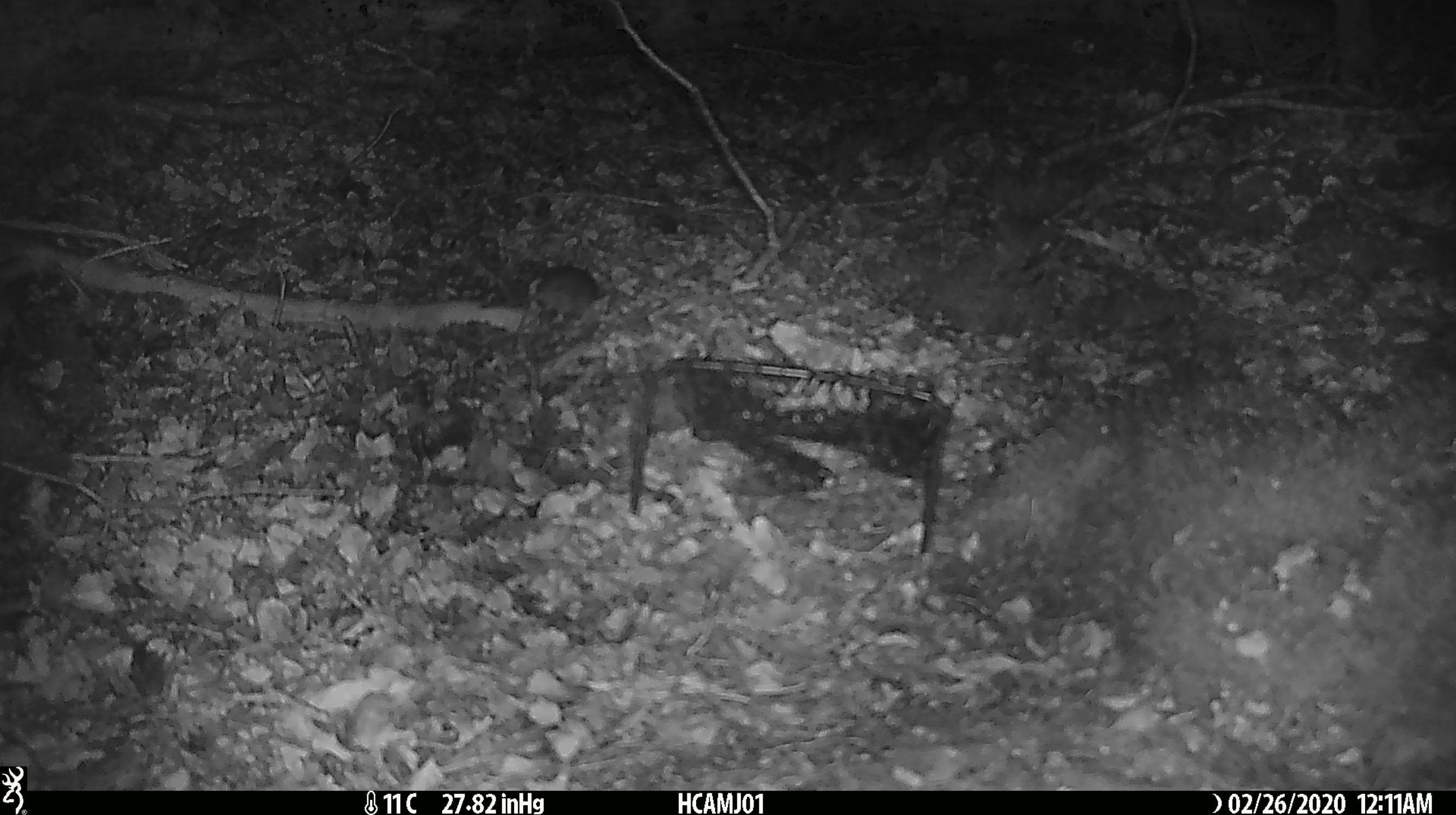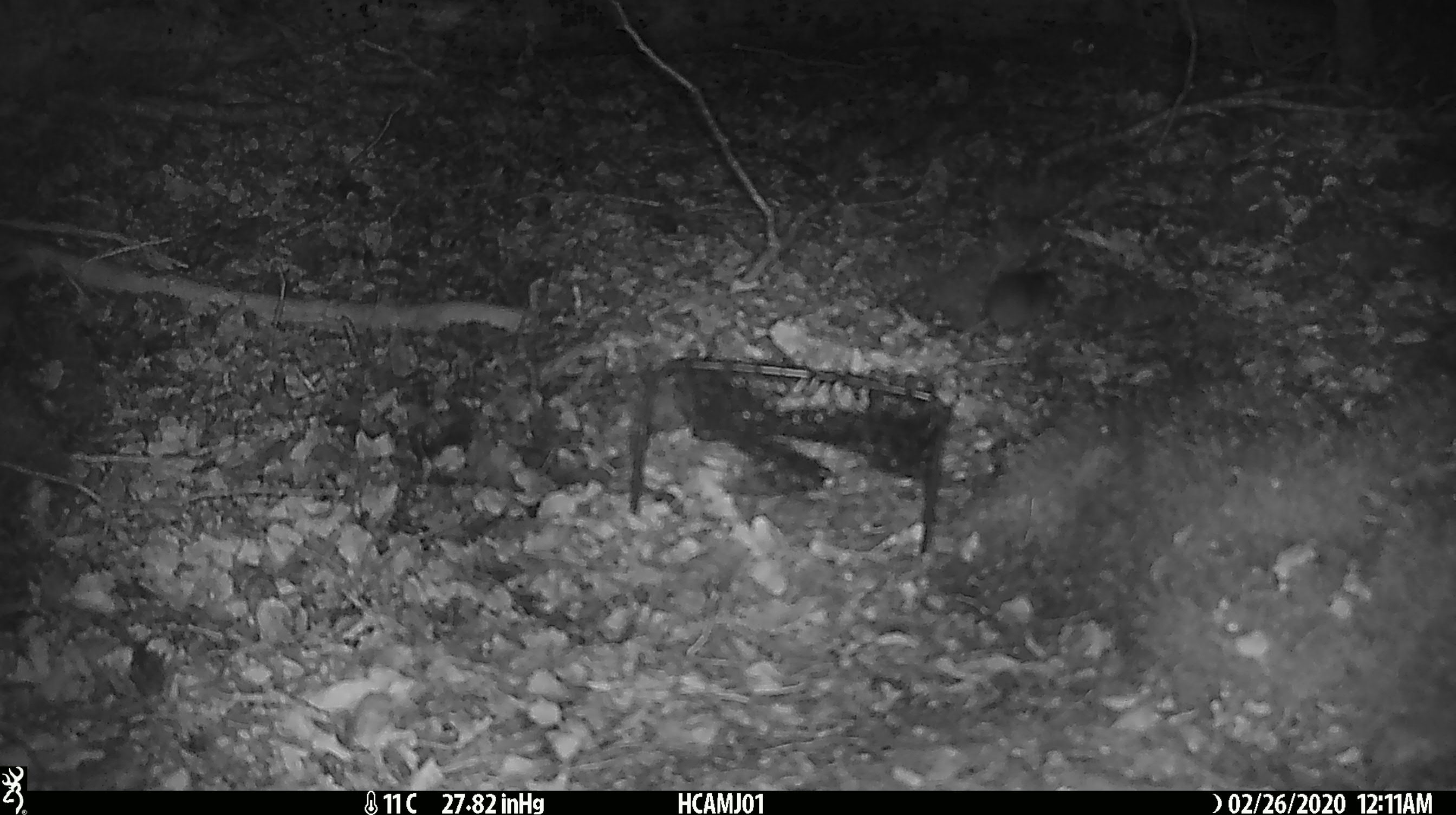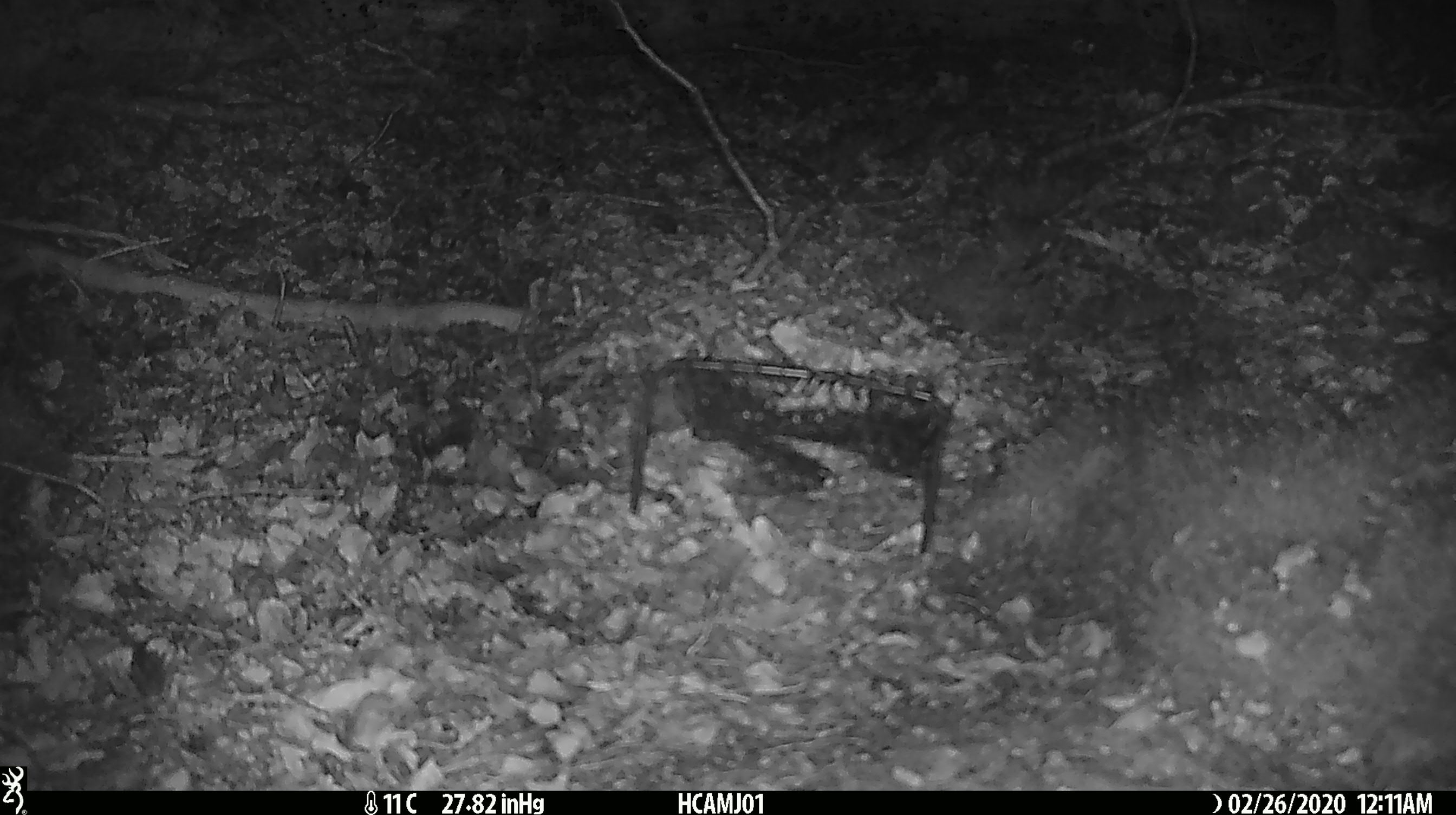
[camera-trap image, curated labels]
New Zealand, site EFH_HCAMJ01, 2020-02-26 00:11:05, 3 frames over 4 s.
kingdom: Animalia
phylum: Chordata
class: Mammalia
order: Rodentia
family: Muridae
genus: Mus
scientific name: Mus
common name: mouse